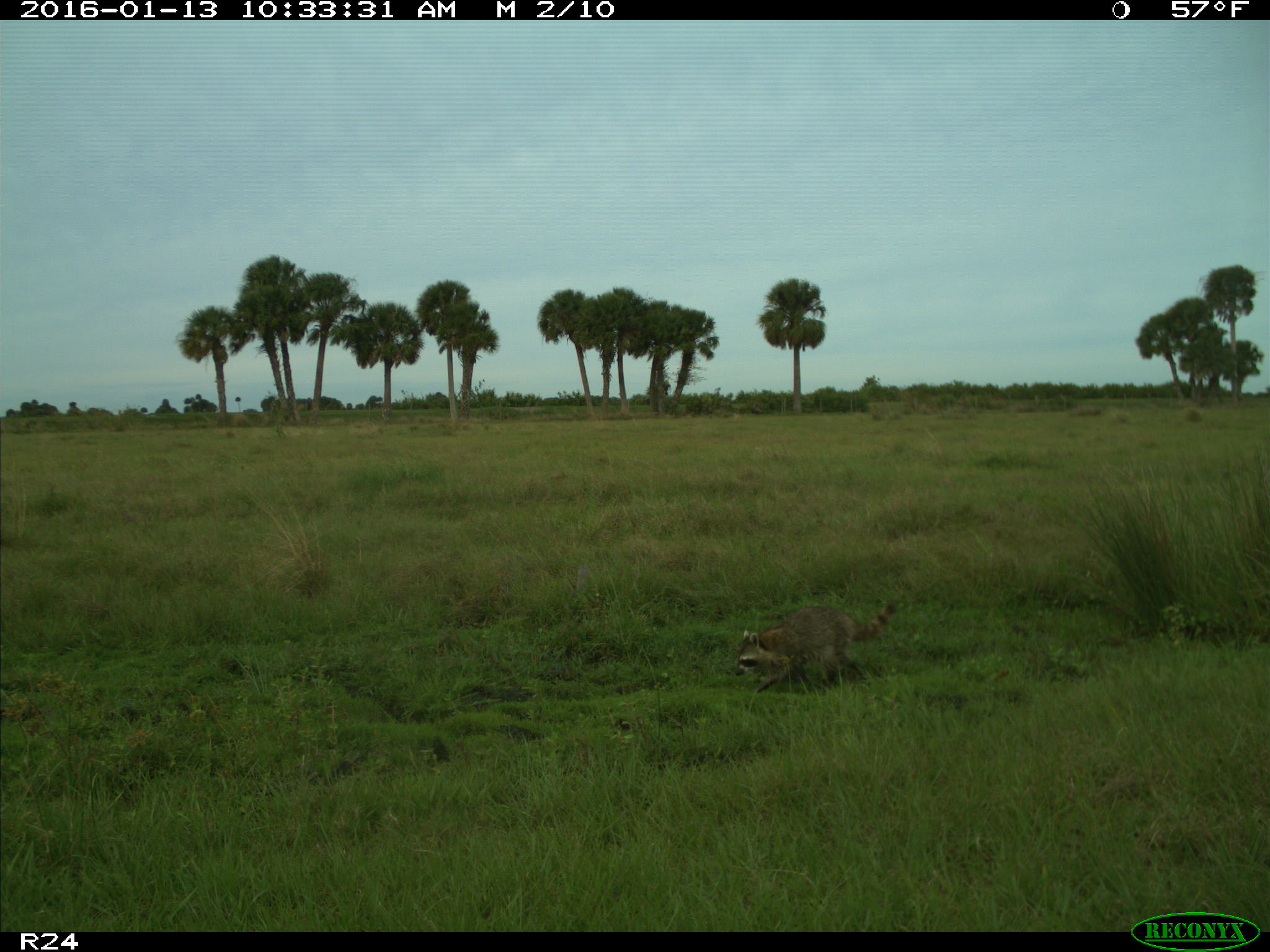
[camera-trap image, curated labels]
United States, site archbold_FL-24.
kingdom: Animalia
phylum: Chordata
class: Mammalia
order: Carnivora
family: Procyonidae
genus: Procyon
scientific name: Procyon lotor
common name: common raccoon